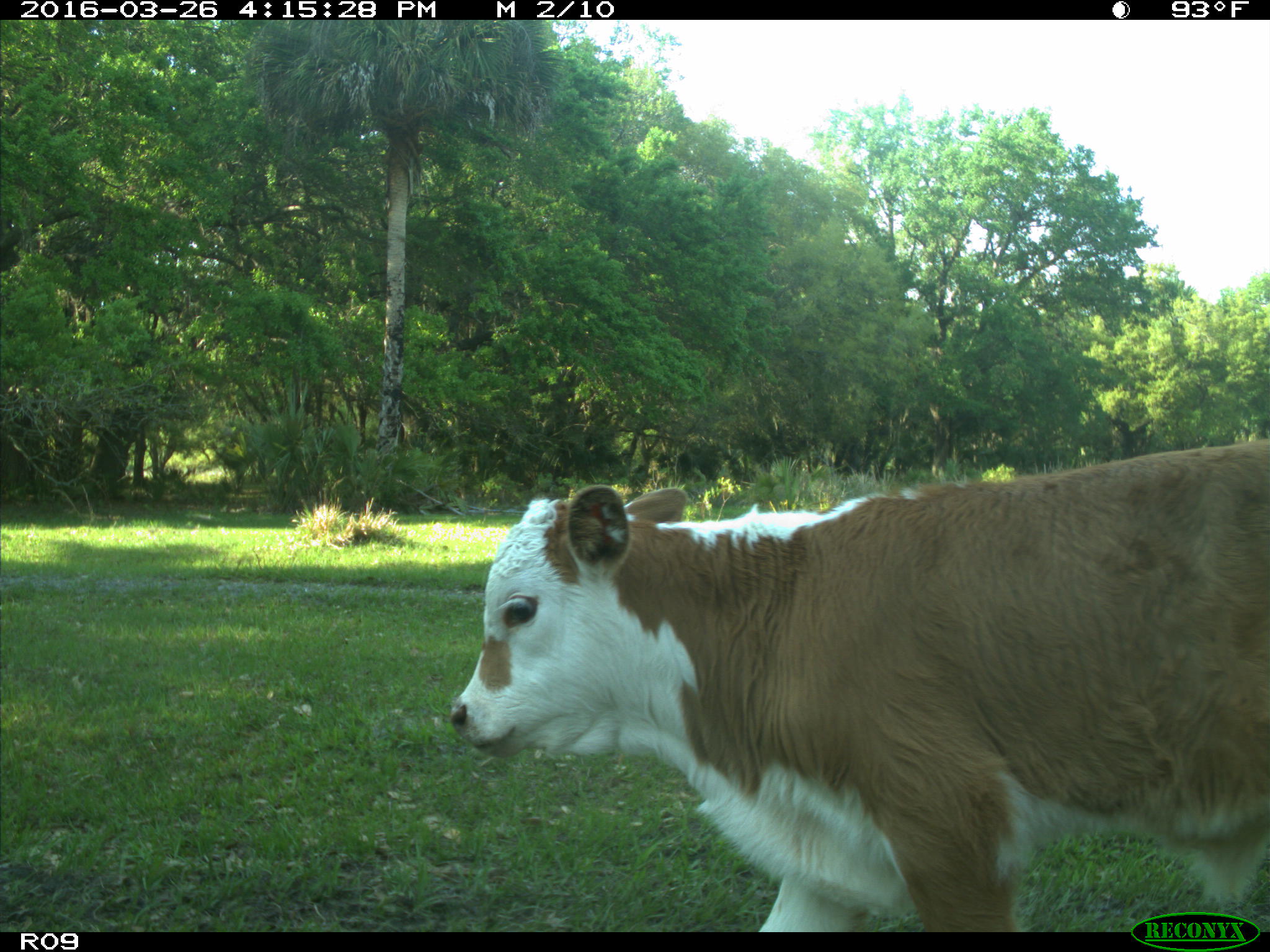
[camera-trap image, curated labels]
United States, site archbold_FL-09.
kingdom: Animalia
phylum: Chordata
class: Mammalia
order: Artiodactyla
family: Bovidae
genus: Bos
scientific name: Bos taurus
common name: domestic cow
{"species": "Bos taurus (domestic cow)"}